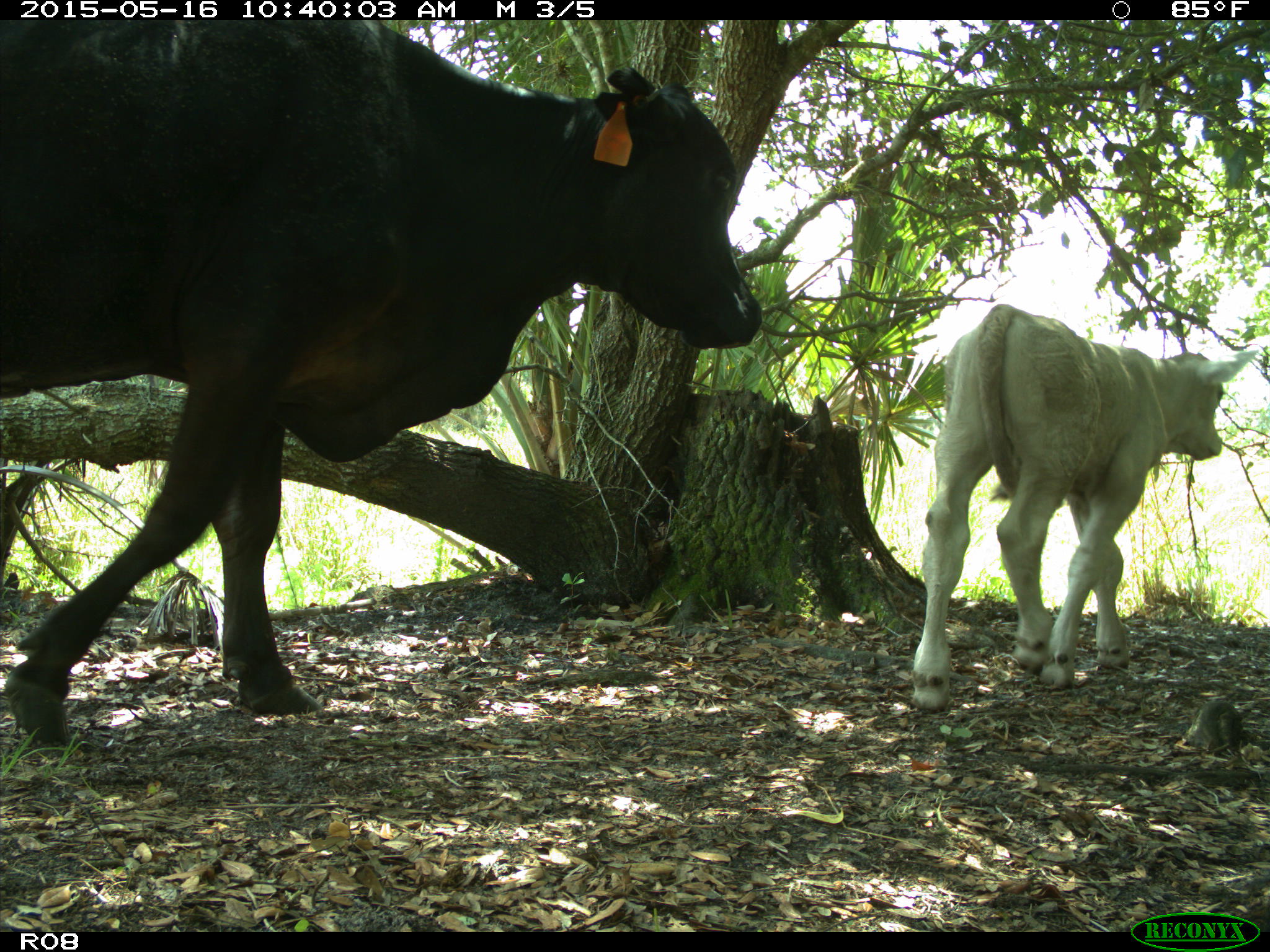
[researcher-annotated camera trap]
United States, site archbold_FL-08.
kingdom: Animalia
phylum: Chordata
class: Mammalia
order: Artiodactyla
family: Bovidae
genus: Bos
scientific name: Bos taurus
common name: domestic cow